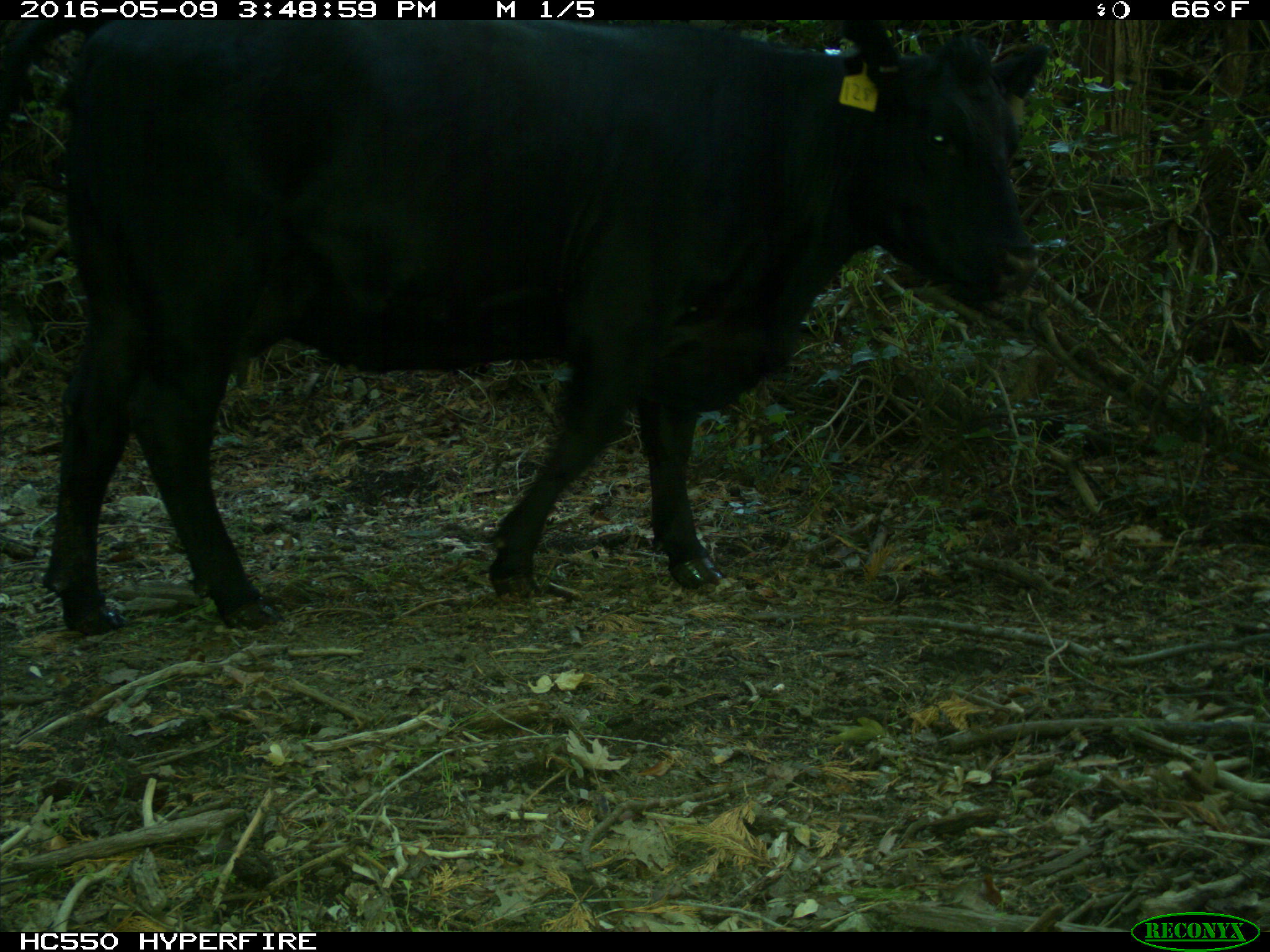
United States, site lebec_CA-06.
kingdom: Animalia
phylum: Chordata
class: Mammalia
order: Artiodactyla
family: Bovidae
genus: Bos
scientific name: Bos taurus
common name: domestic cow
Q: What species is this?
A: Bos taurus (domestic cow).